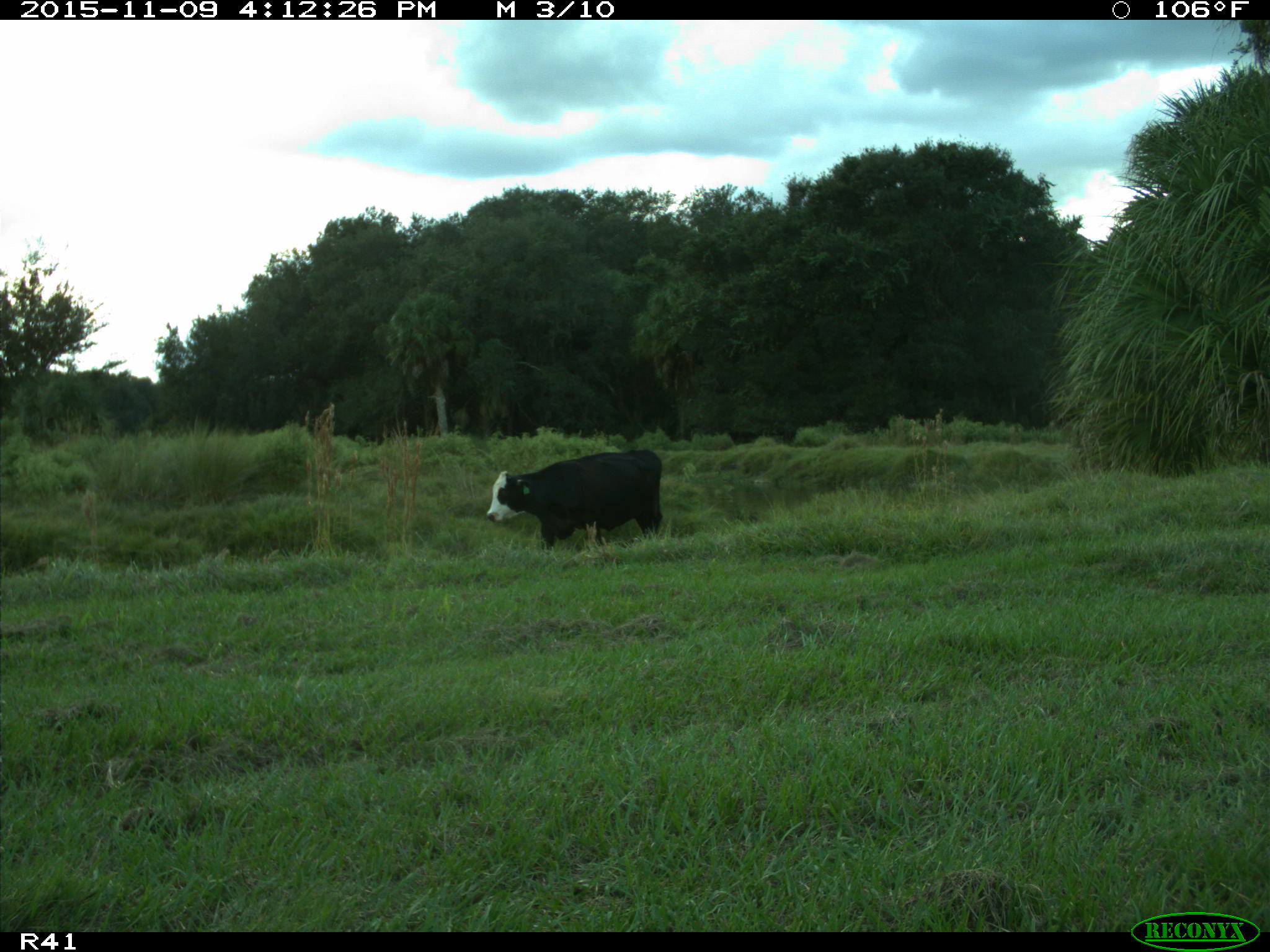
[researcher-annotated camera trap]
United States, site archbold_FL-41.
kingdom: Animalia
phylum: Chordata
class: Mammalia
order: Artiodactyla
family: Bovidae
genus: Bos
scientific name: Bos taurus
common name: domestic cow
Bos taurus (domestic cow).